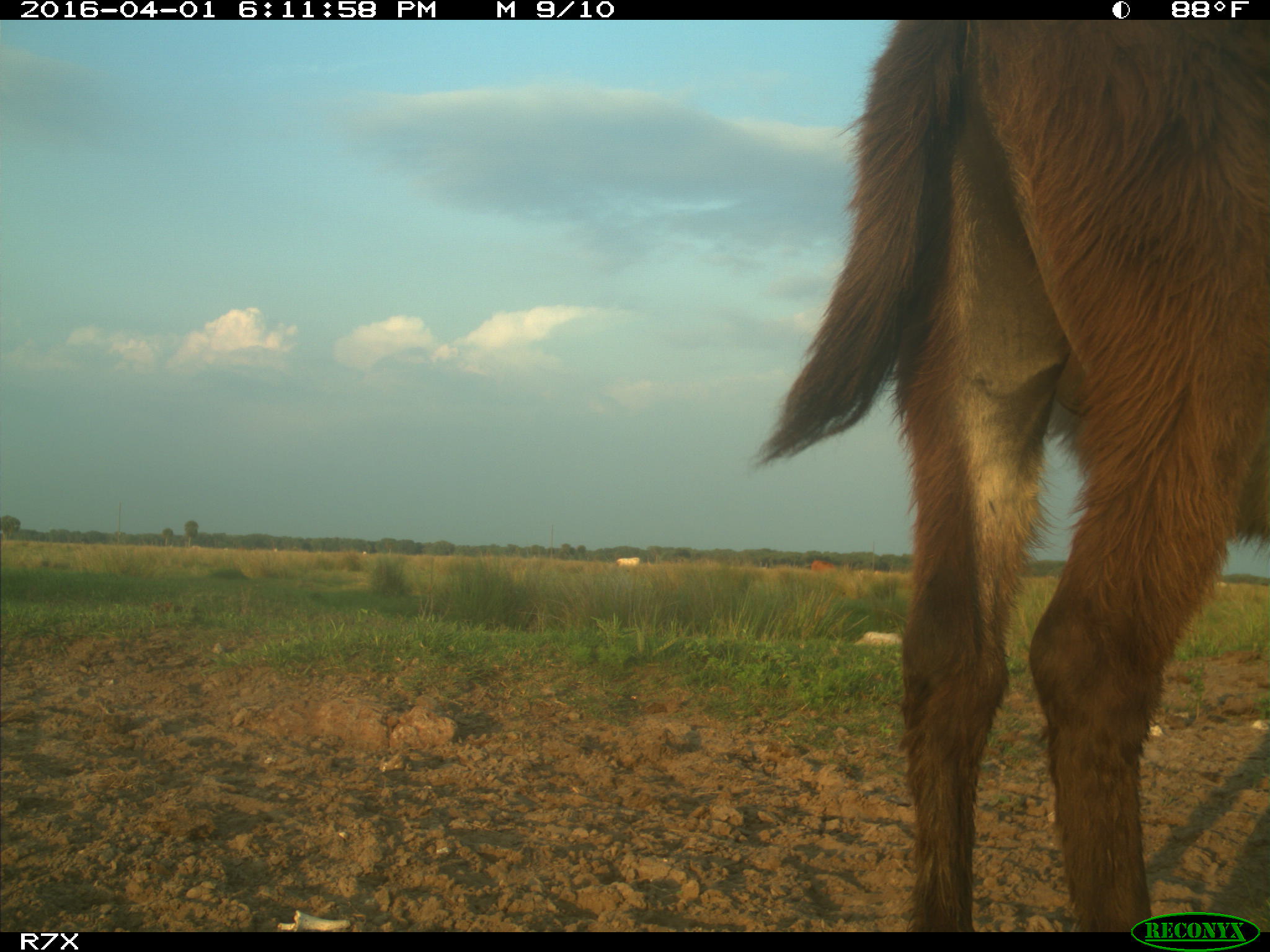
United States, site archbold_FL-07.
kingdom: Animalia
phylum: Chordata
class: Mammalia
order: Artiodactyla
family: Bovidae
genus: Bos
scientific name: Bos taurus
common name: domestic cow